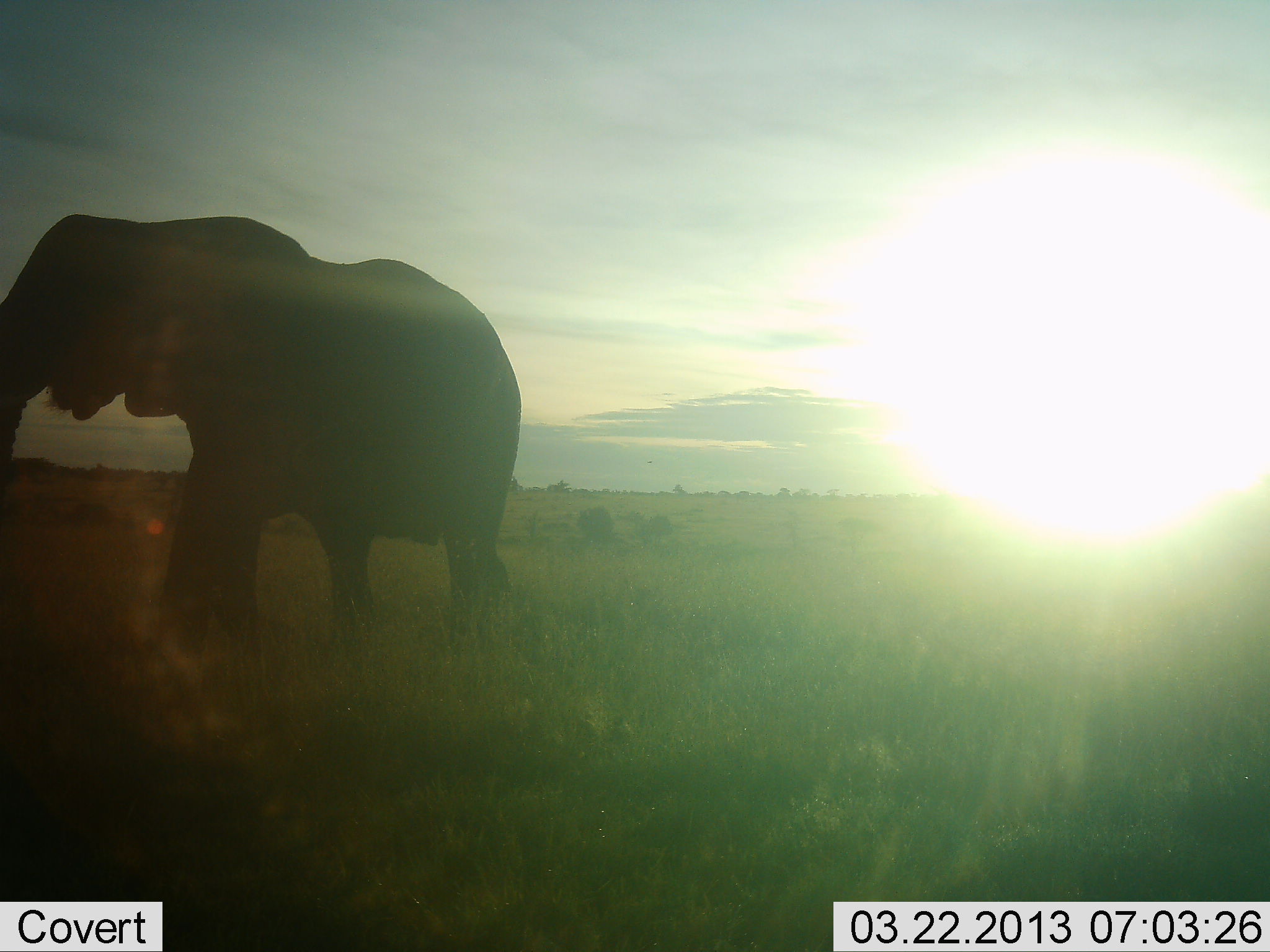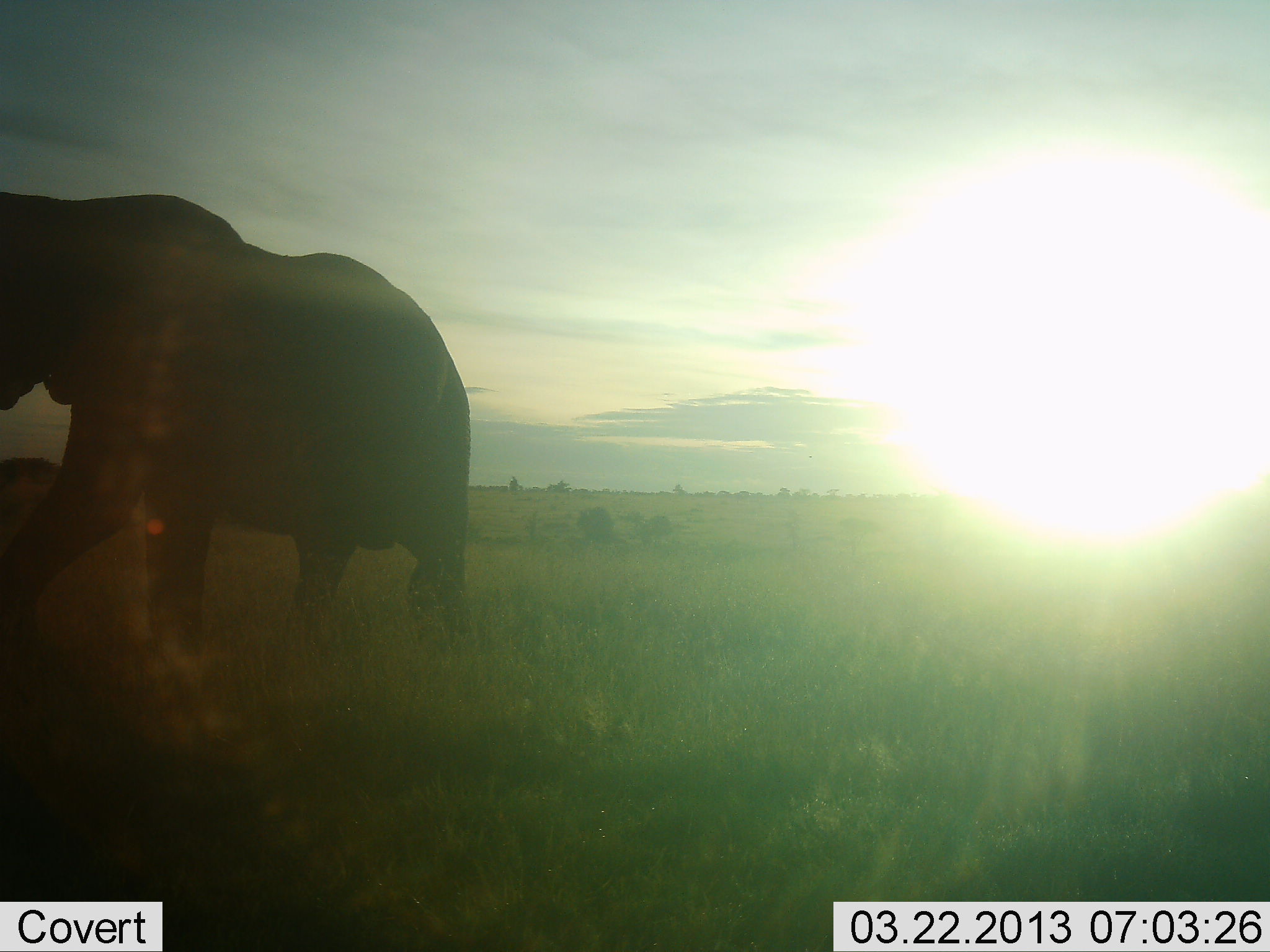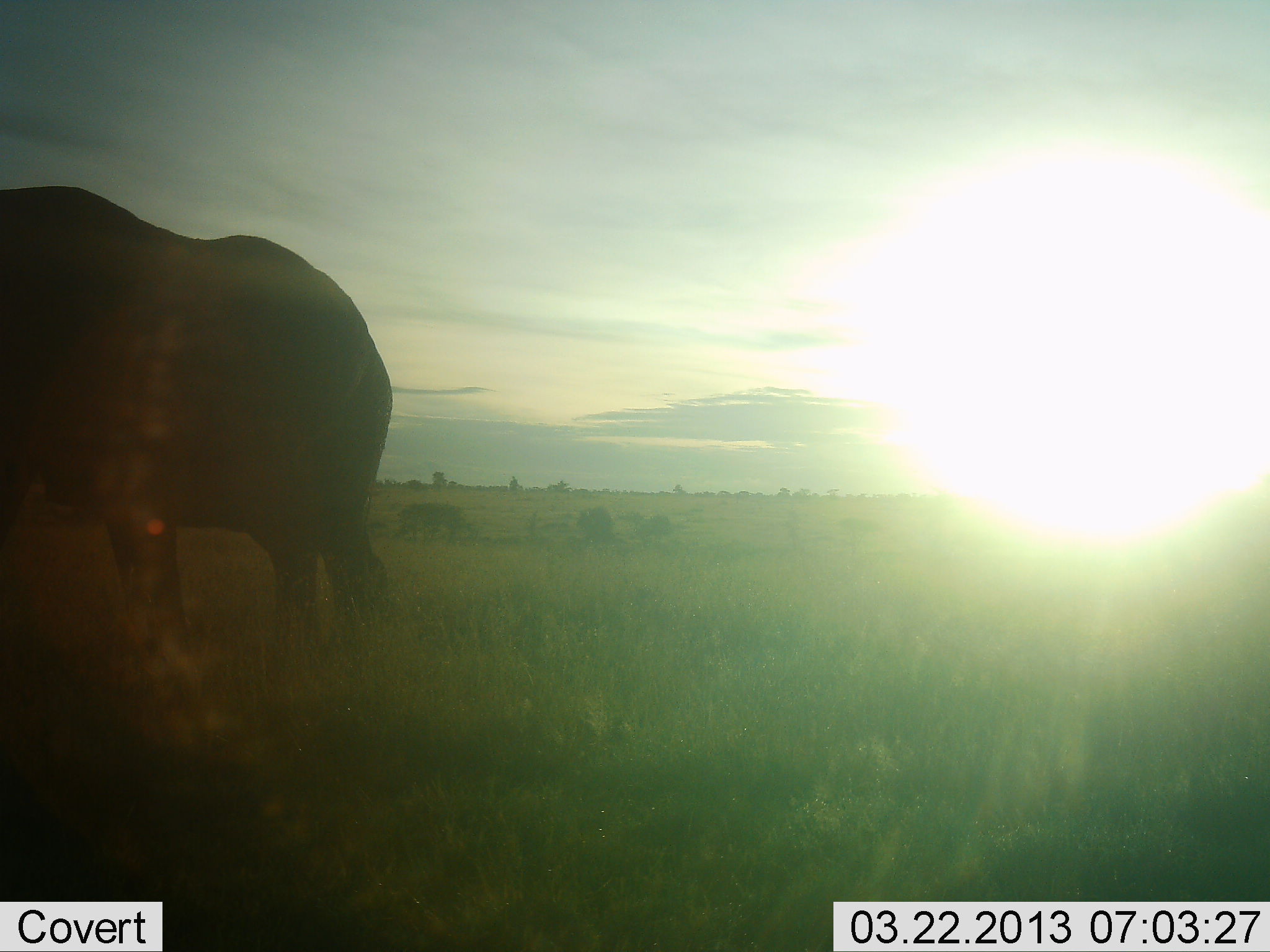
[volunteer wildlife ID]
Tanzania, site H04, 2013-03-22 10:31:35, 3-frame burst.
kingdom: Animalia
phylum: Chordata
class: Mammalia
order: Proboscidea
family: Elephantidae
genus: Loxodonta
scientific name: Loxodonta africana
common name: african bush elephant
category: elephant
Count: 1.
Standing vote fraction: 10%.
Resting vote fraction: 0%.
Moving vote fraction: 95%.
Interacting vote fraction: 0%.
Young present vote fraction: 0%.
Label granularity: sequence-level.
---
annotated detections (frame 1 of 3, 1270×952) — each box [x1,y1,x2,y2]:
animal: [0,213,523,677]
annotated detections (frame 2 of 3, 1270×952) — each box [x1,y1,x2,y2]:
animal: [0,190,473,709]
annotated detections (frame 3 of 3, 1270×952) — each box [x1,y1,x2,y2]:
animal: [0,185,395,710]